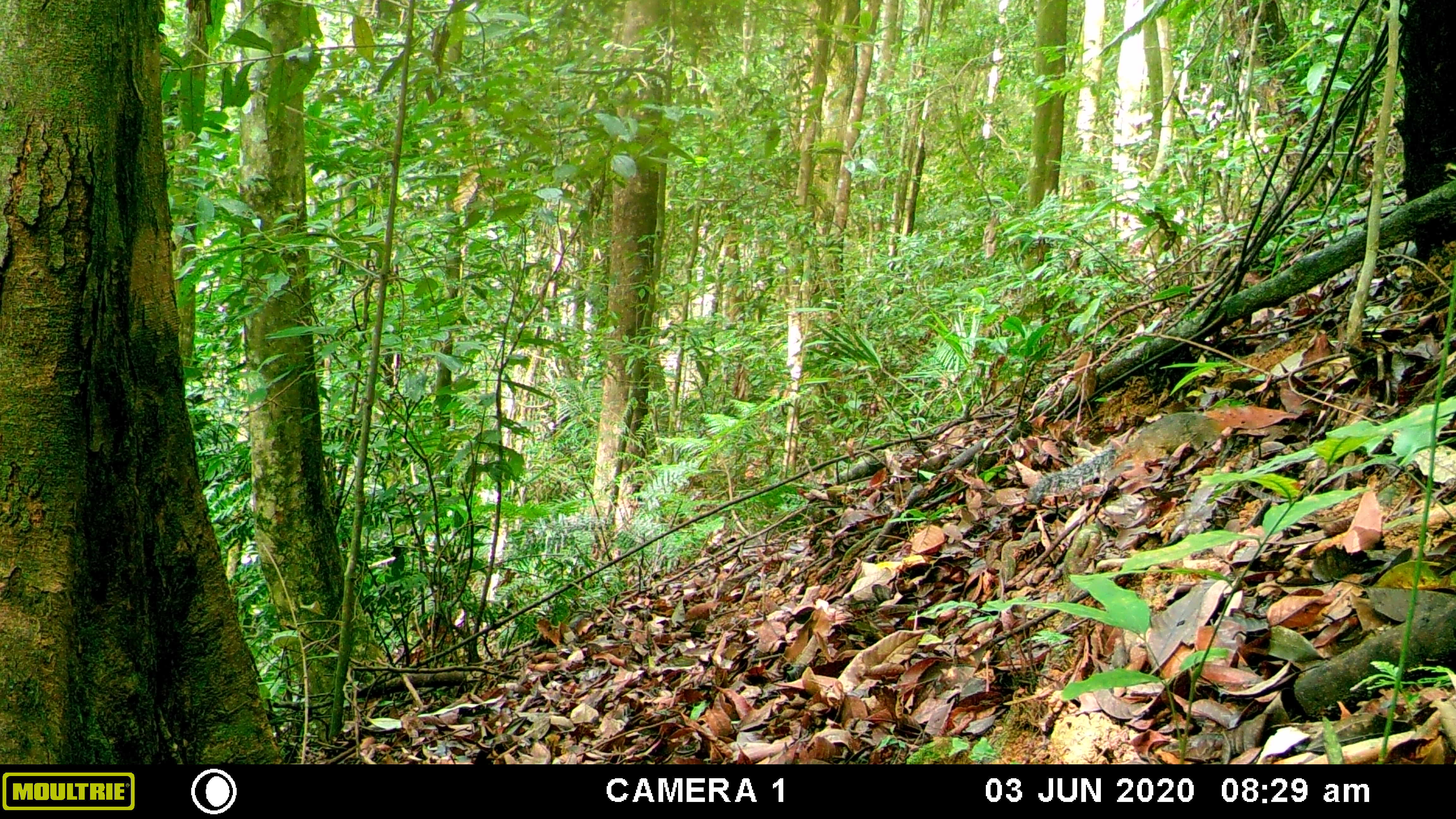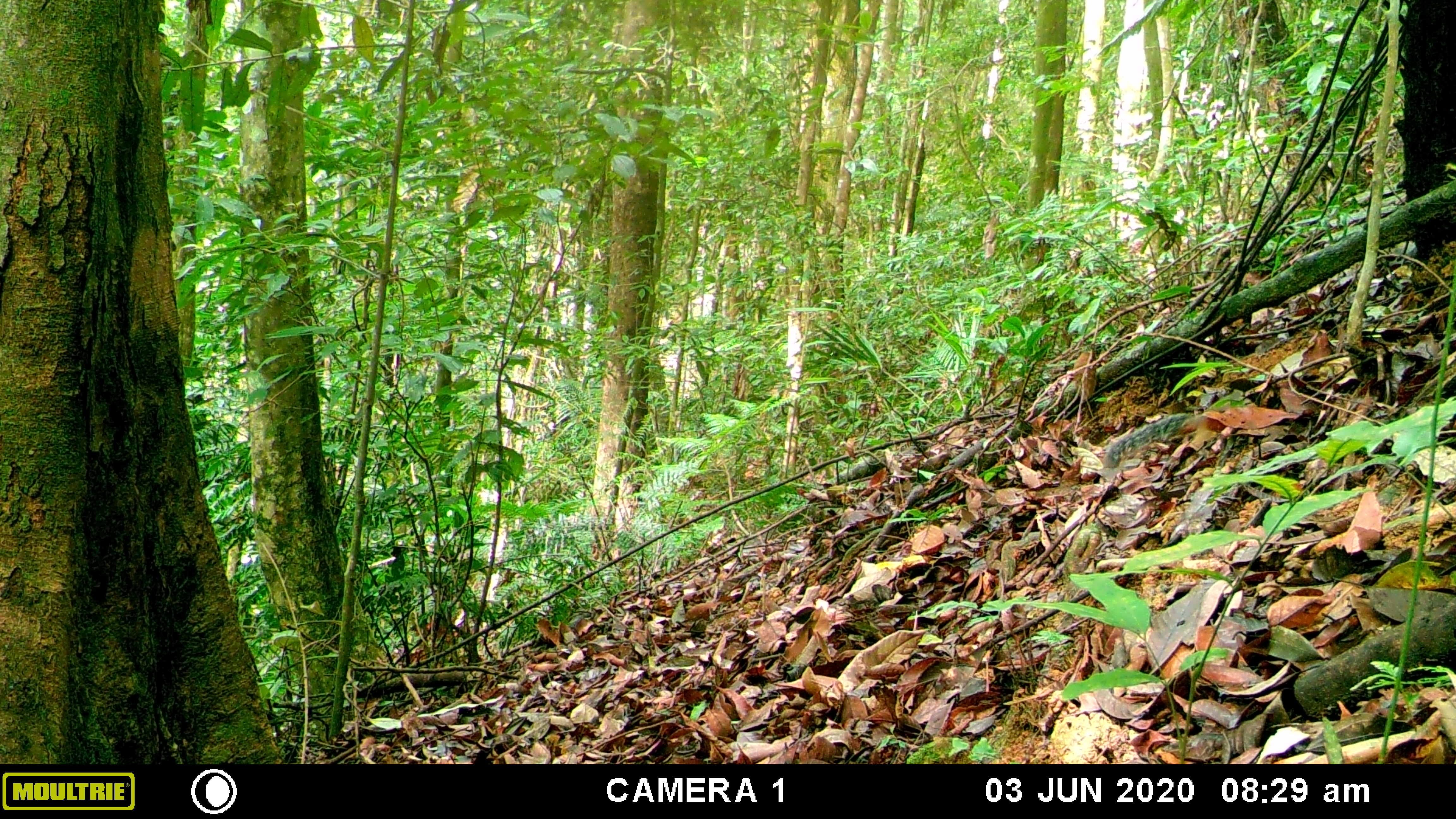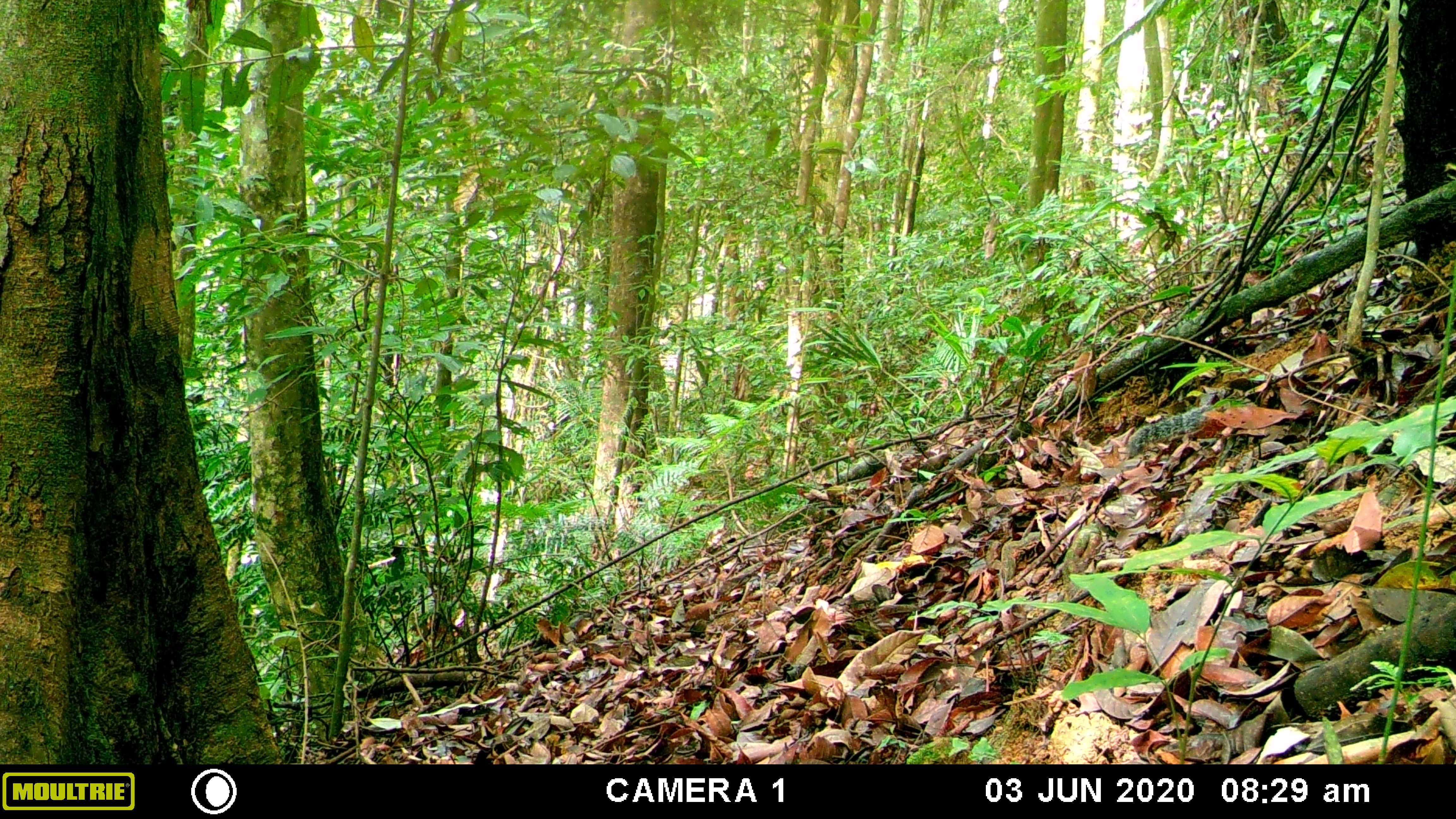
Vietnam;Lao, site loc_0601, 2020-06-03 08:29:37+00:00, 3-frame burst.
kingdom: Animalia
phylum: Chordata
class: Mammalia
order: Rodentia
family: Sciuridae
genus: Dremomys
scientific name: Dremomys rufigenis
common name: red-cheeked squirrel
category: red cheeked squirrel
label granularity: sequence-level